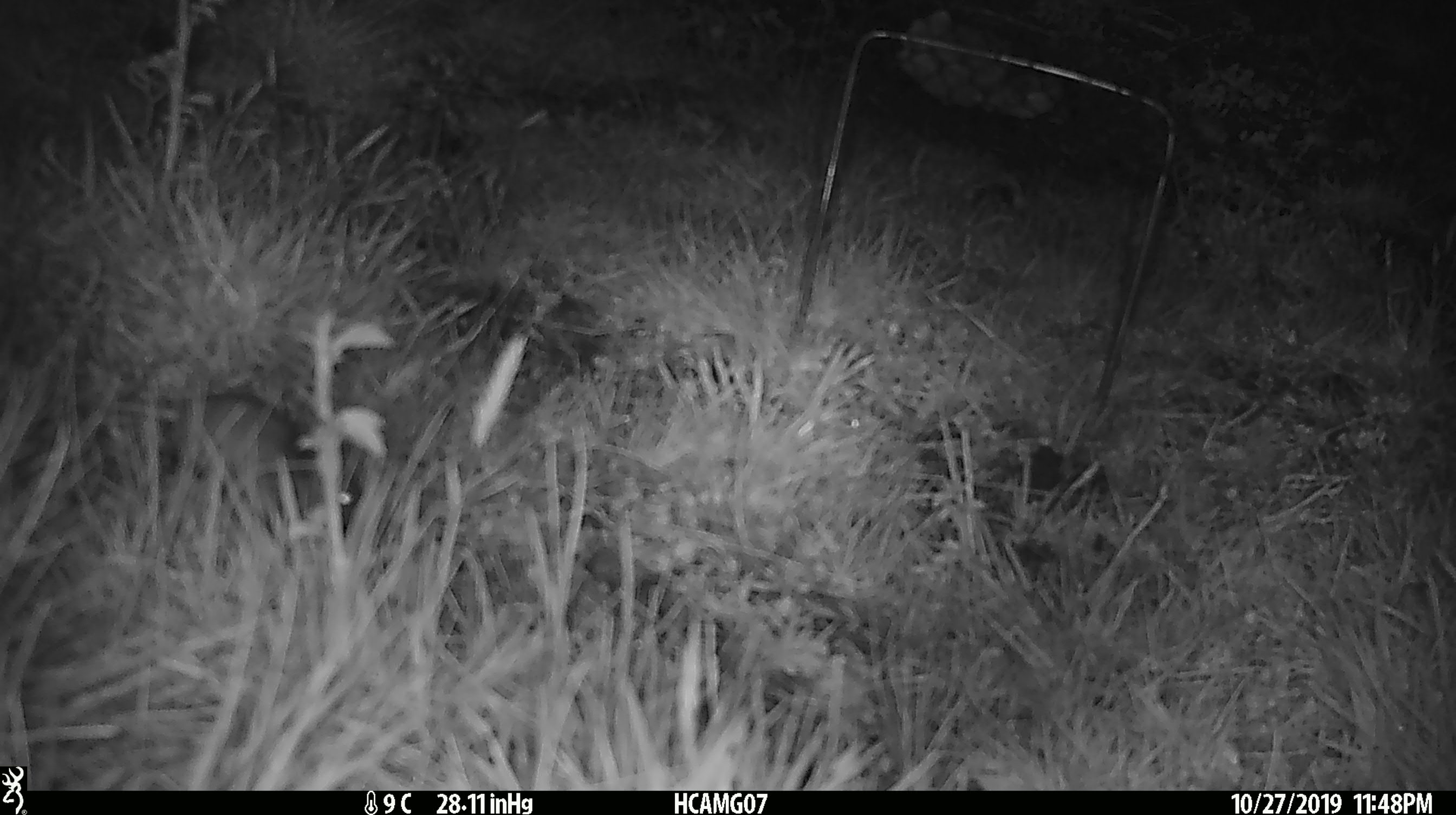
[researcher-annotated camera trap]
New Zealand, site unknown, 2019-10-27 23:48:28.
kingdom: Animalia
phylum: Chordata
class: Mammalia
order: Rodentia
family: Muridae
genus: Mus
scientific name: Mus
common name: mouse